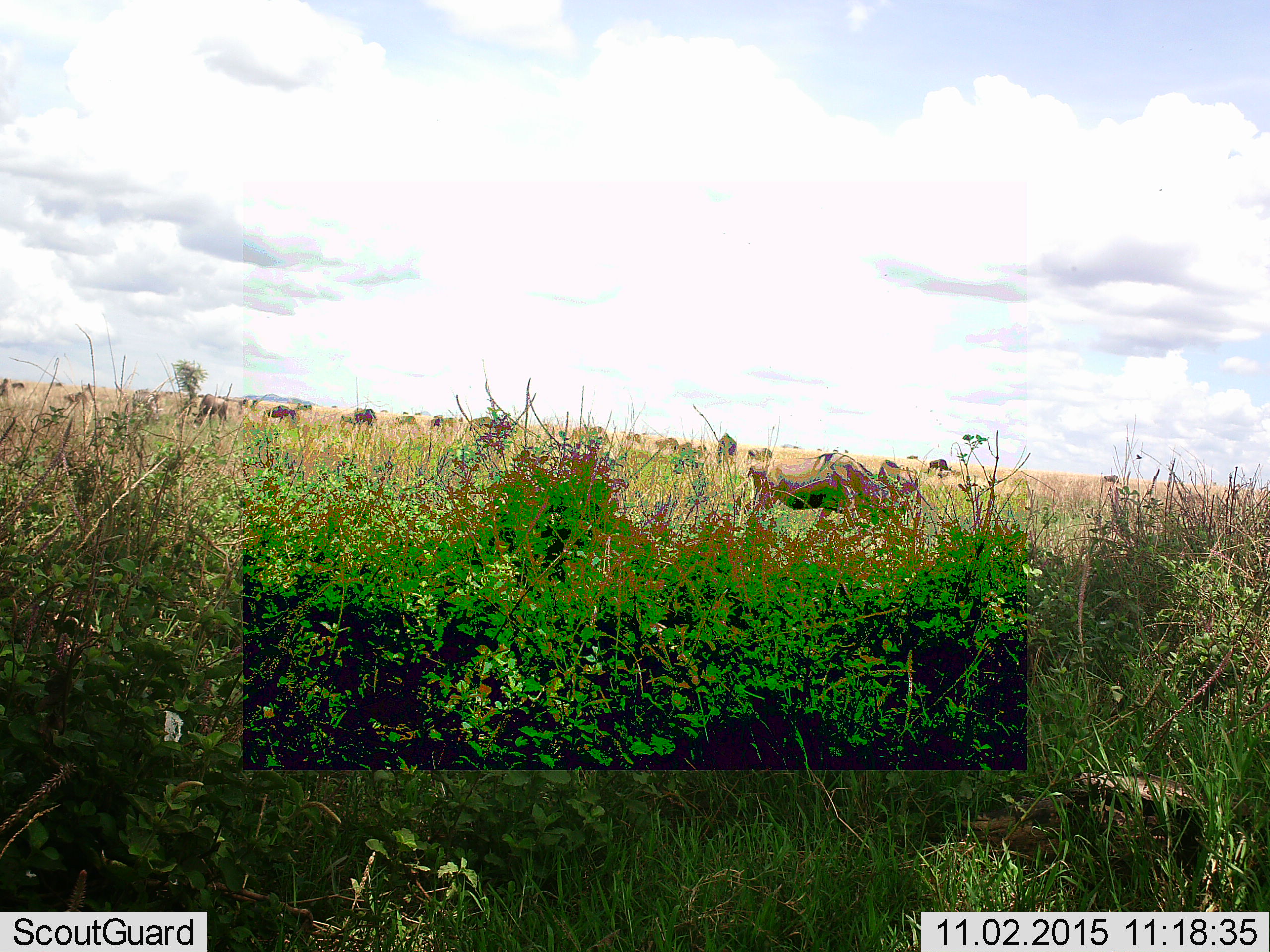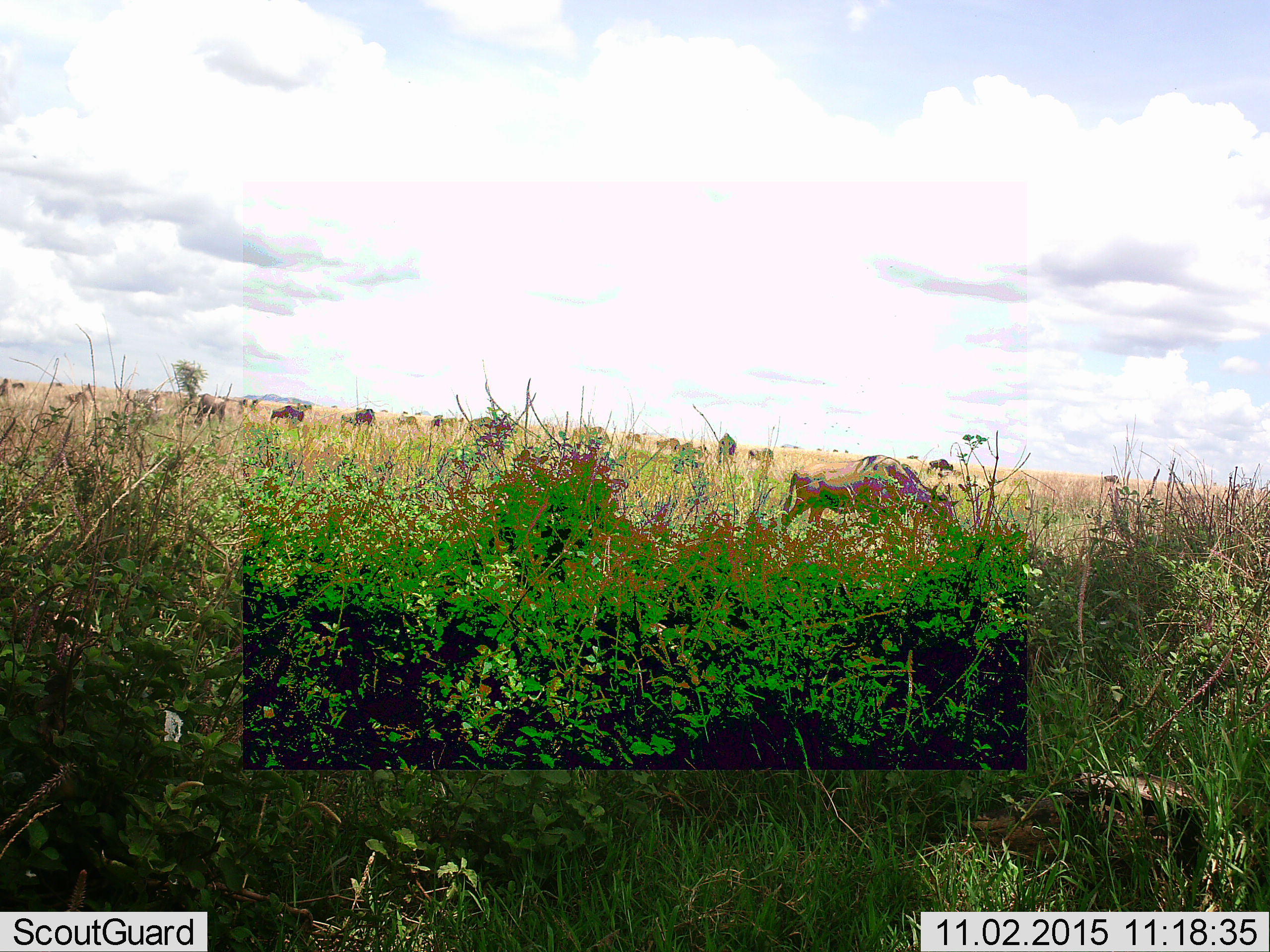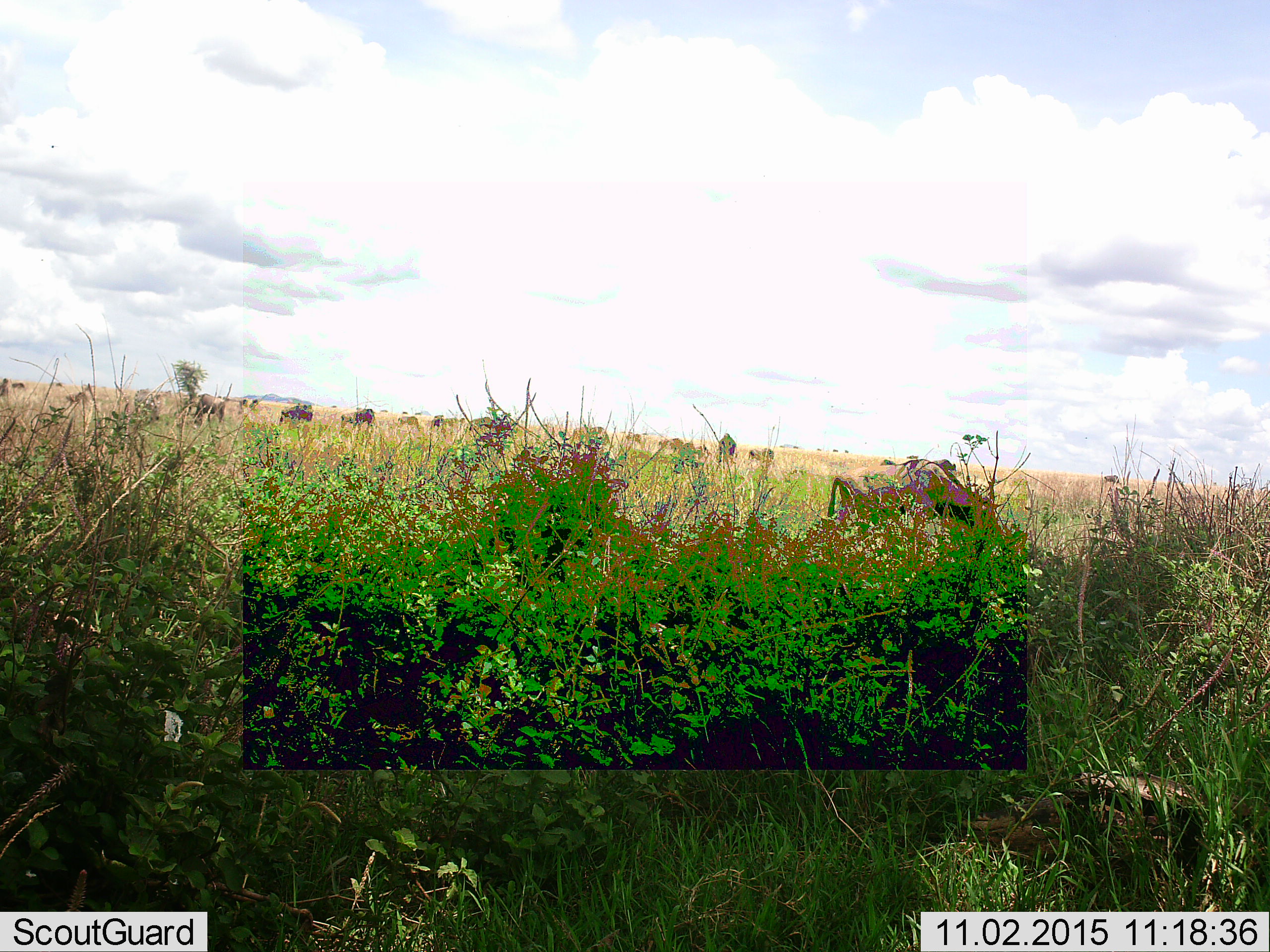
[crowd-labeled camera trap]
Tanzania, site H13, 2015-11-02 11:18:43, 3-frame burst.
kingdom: Animalia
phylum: Chordata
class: Mammalia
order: Artiodactyla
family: Bovidae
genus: Connochaetes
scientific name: Connochaetes taurinus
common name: blue wildebeest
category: wildebeest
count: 11-50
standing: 62%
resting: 0%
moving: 62%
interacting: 0%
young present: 0%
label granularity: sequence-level